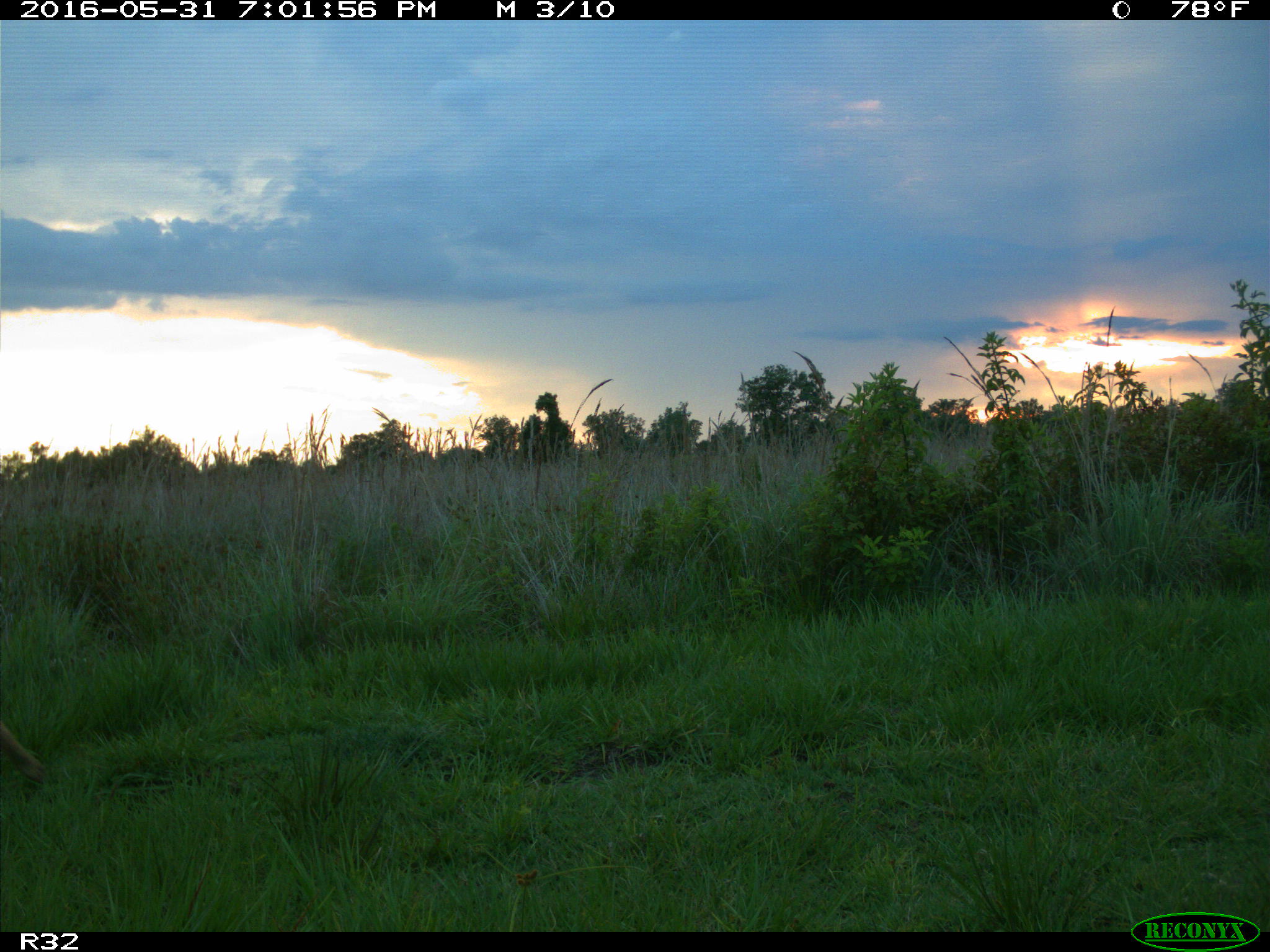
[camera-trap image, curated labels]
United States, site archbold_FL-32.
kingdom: Animalia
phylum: Chordata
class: Mammalia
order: Carnivora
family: Canidae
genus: Canis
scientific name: Canis latrans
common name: coyote